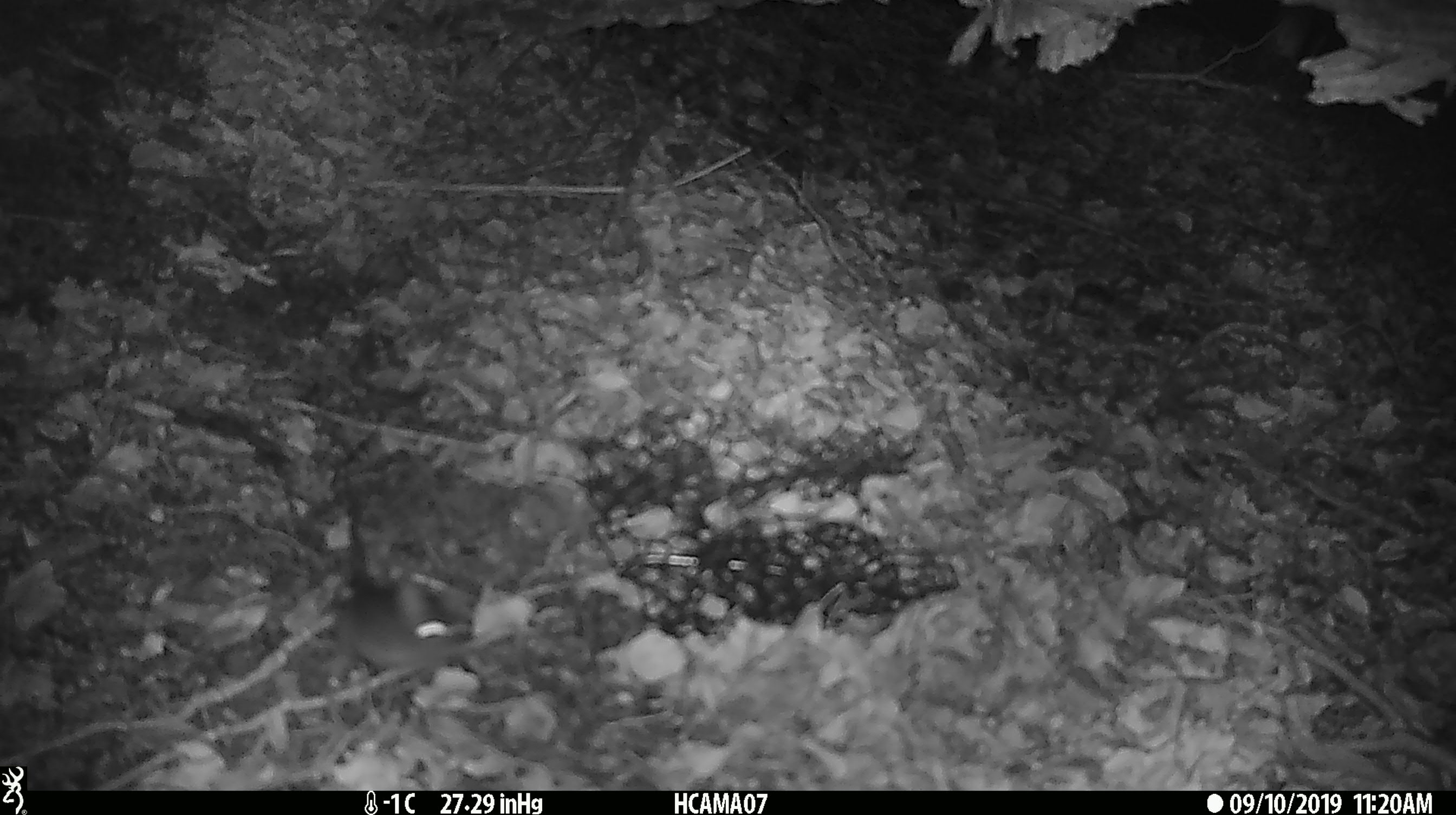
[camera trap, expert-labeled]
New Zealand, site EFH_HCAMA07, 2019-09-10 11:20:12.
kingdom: Animalia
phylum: Chordata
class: Mammalia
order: Rodentia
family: Muridae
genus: Mus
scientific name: Mus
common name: mouse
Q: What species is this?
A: Mouse (Mus).